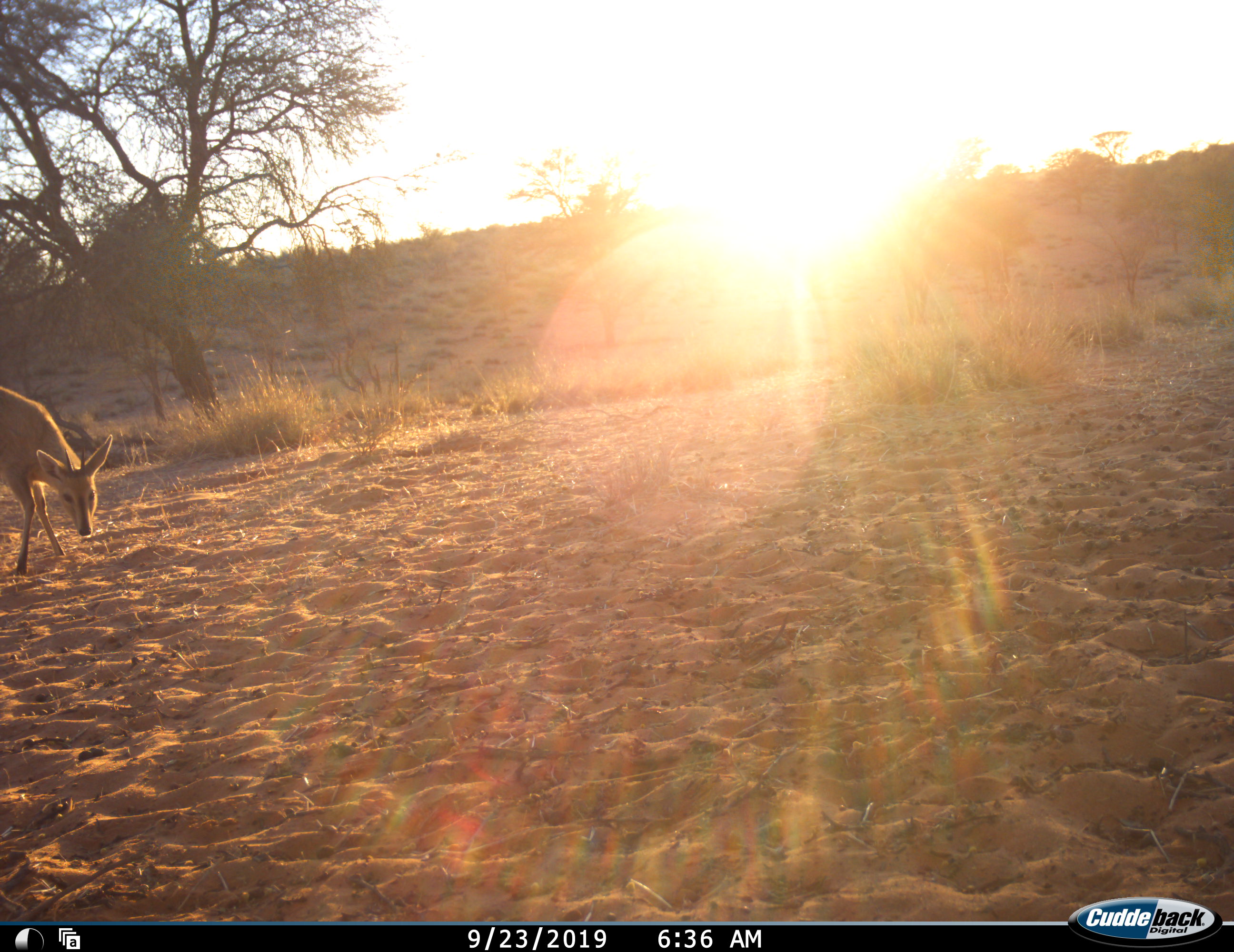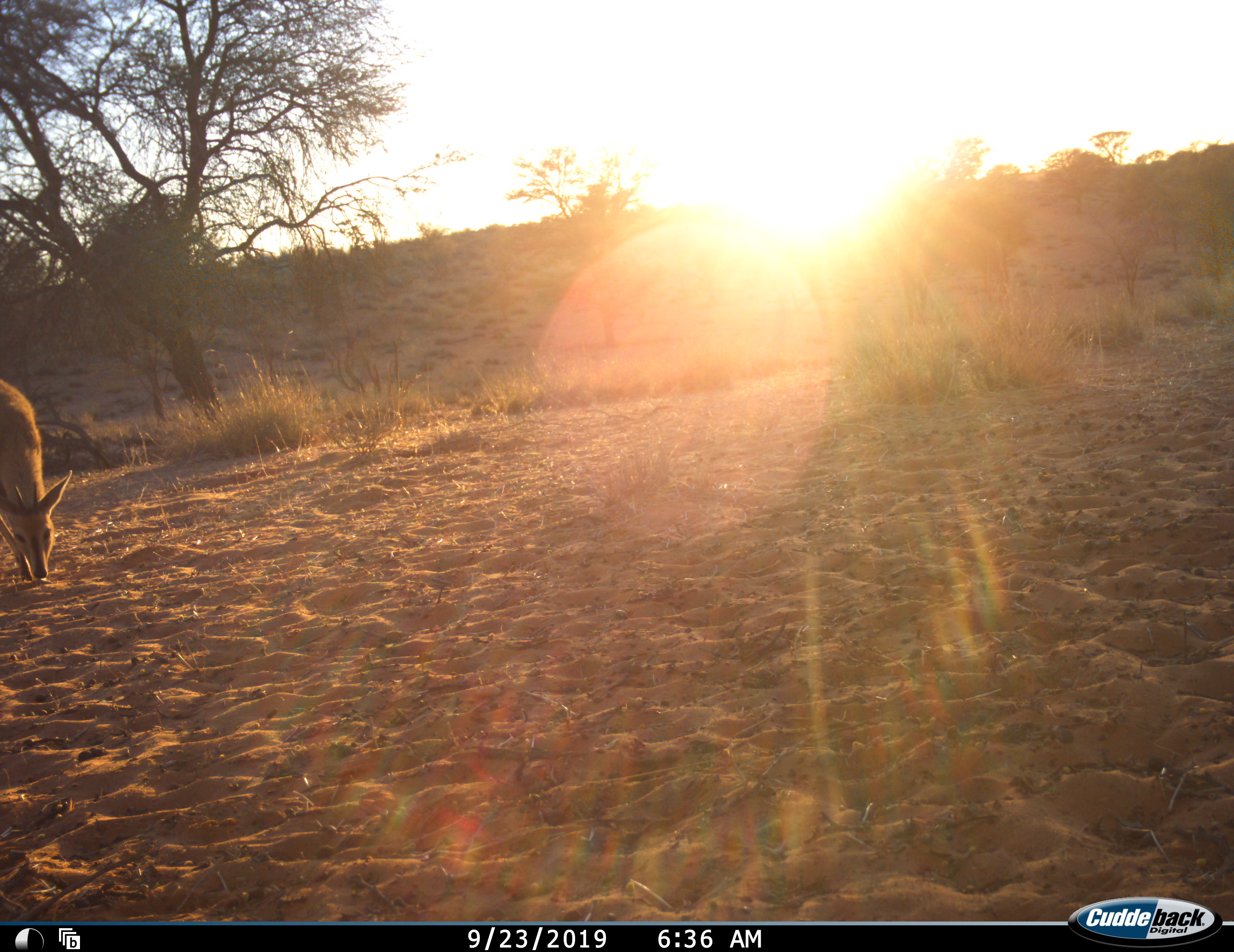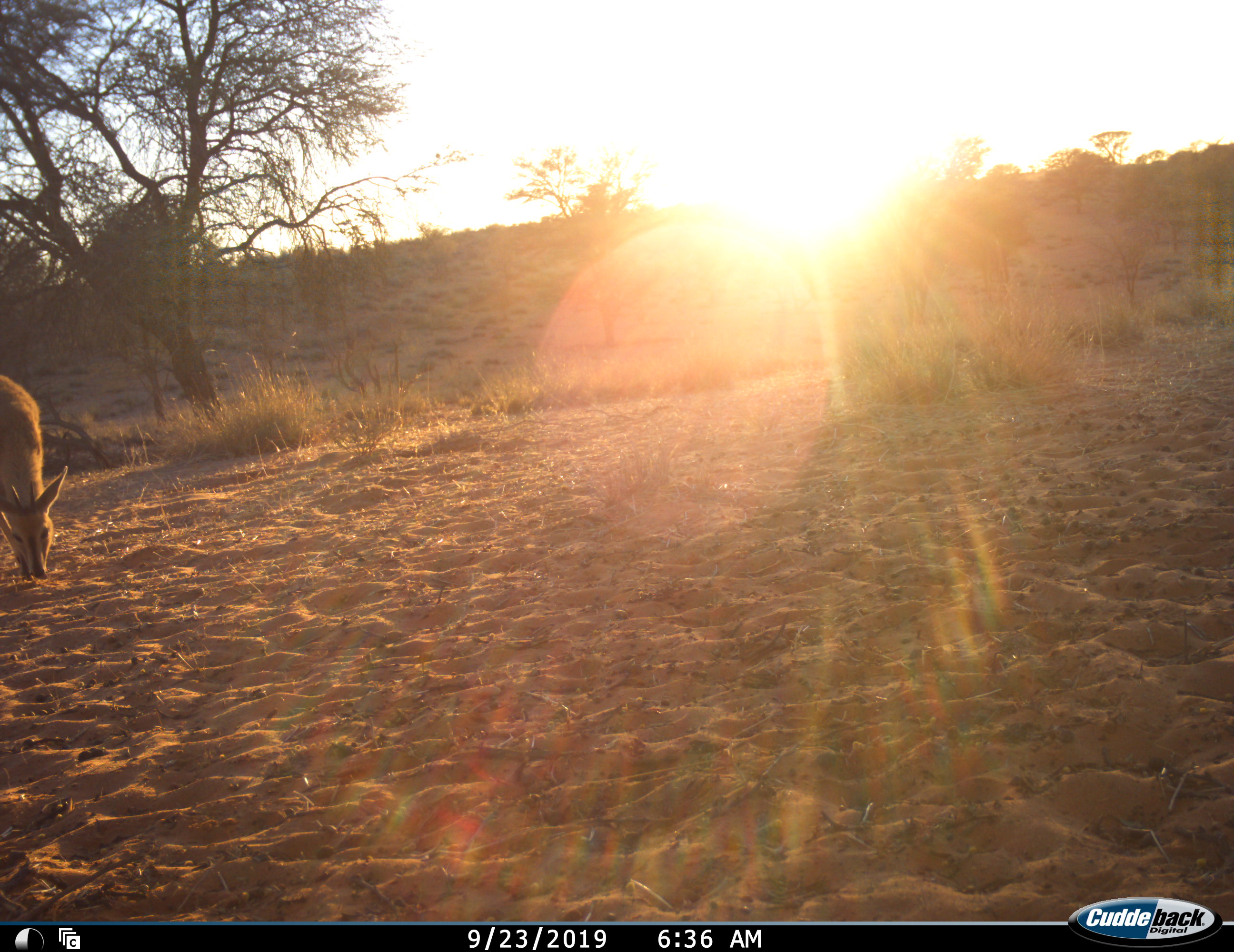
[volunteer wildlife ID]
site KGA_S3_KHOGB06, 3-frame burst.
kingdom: Animalia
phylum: Chordata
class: Mammalia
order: Artiodactyla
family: Bovidae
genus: Sylvicapra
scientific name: Sylvicapra grimmia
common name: common duiker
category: duikercommongrey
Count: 1.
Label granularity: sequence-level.